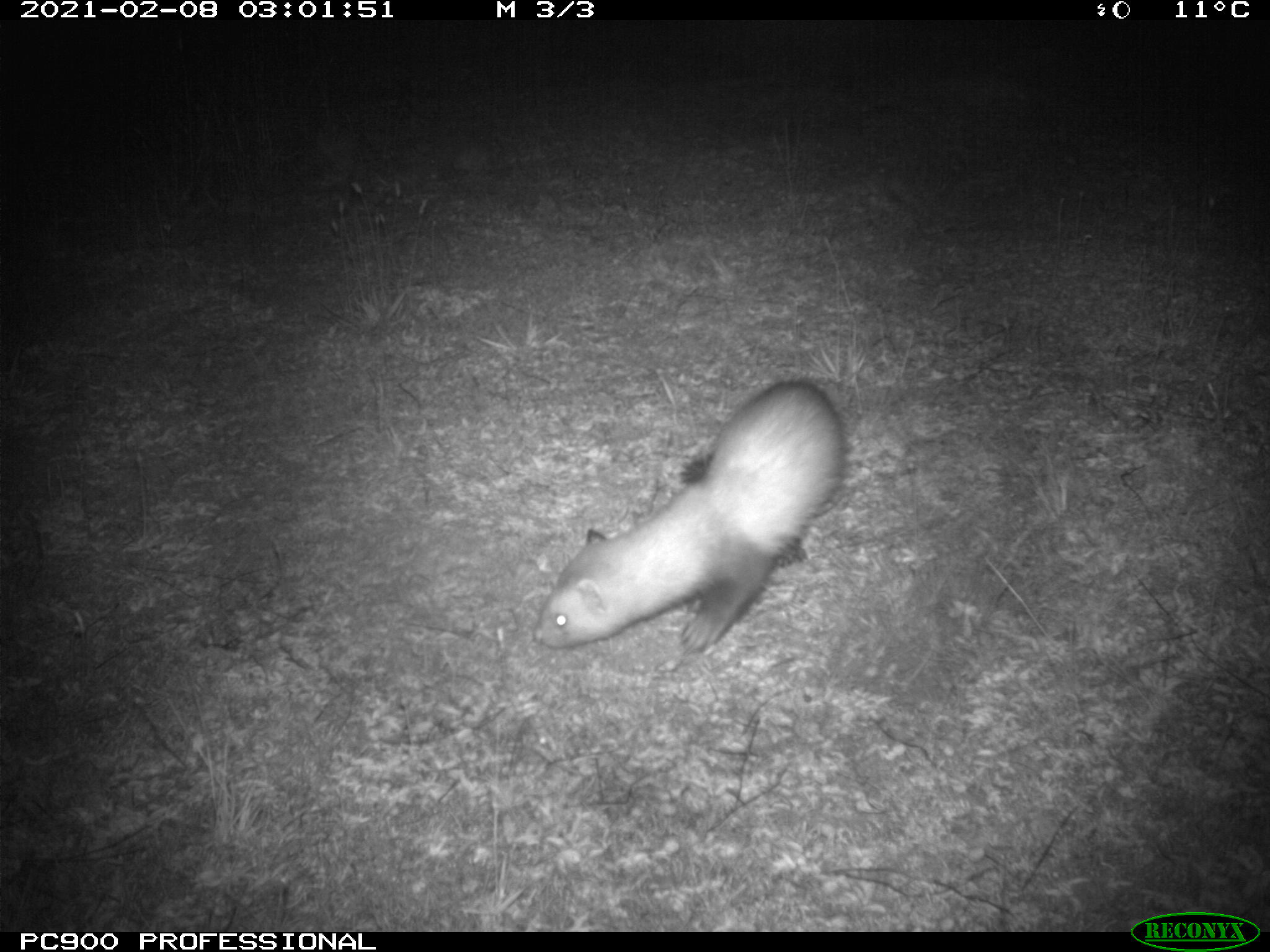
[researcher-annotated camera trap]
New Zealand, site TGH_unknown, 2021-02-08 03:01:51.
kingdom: Animalia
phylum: Chordata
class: Mammalia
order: Carnivora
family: Mustelidae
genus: Mustela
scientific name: Mustela furo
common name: ferret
Ferret (Mustela furo).